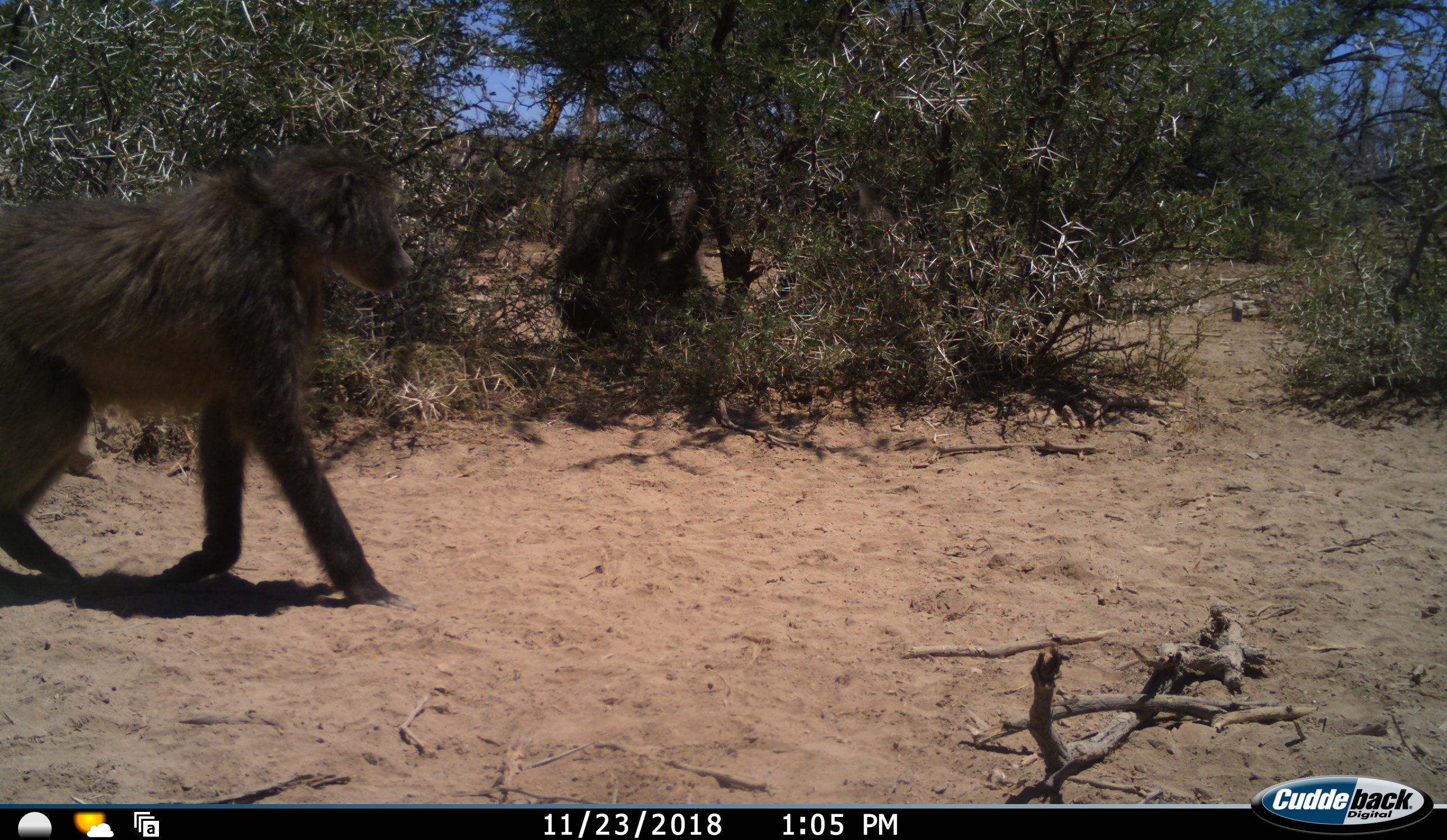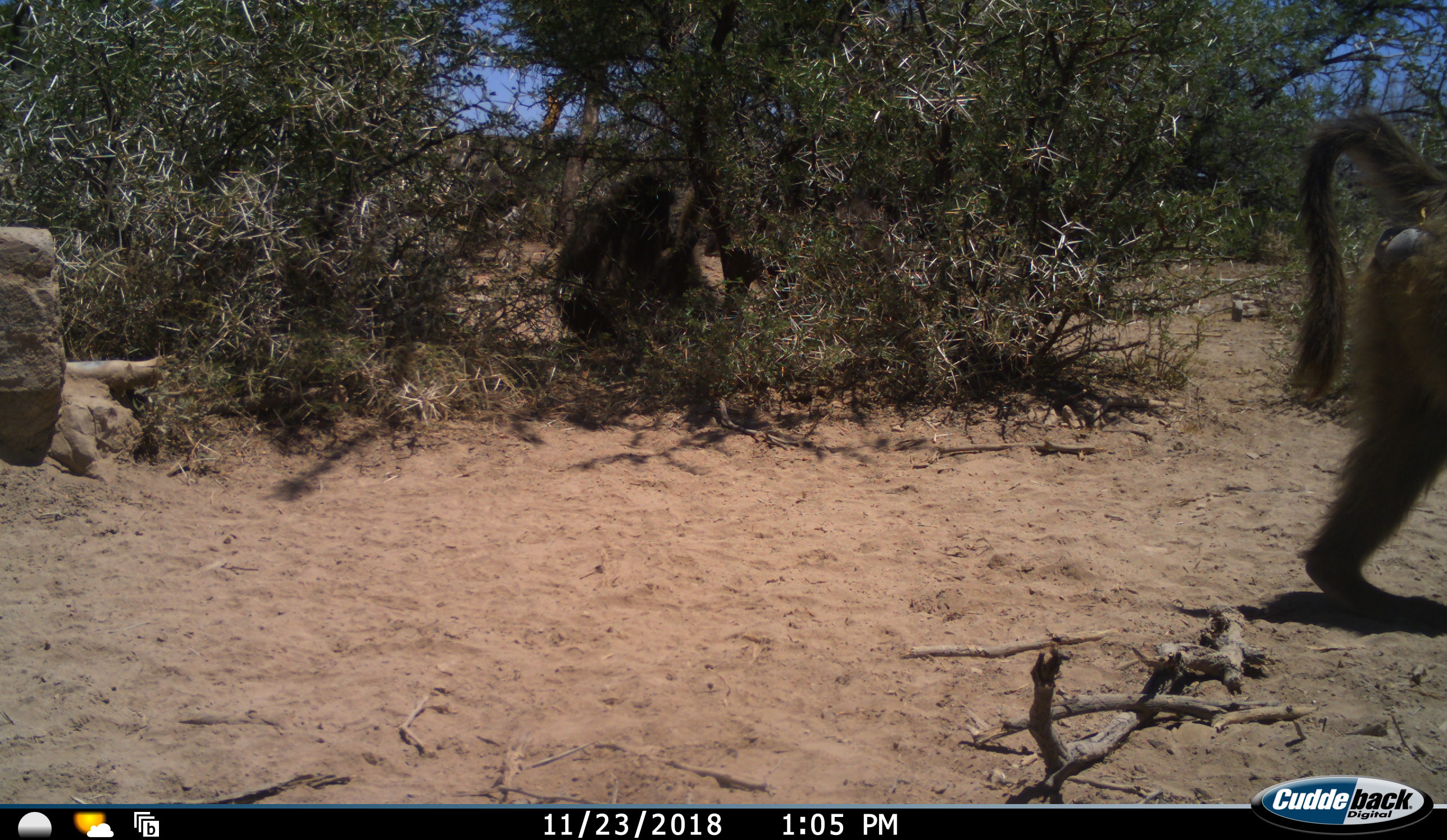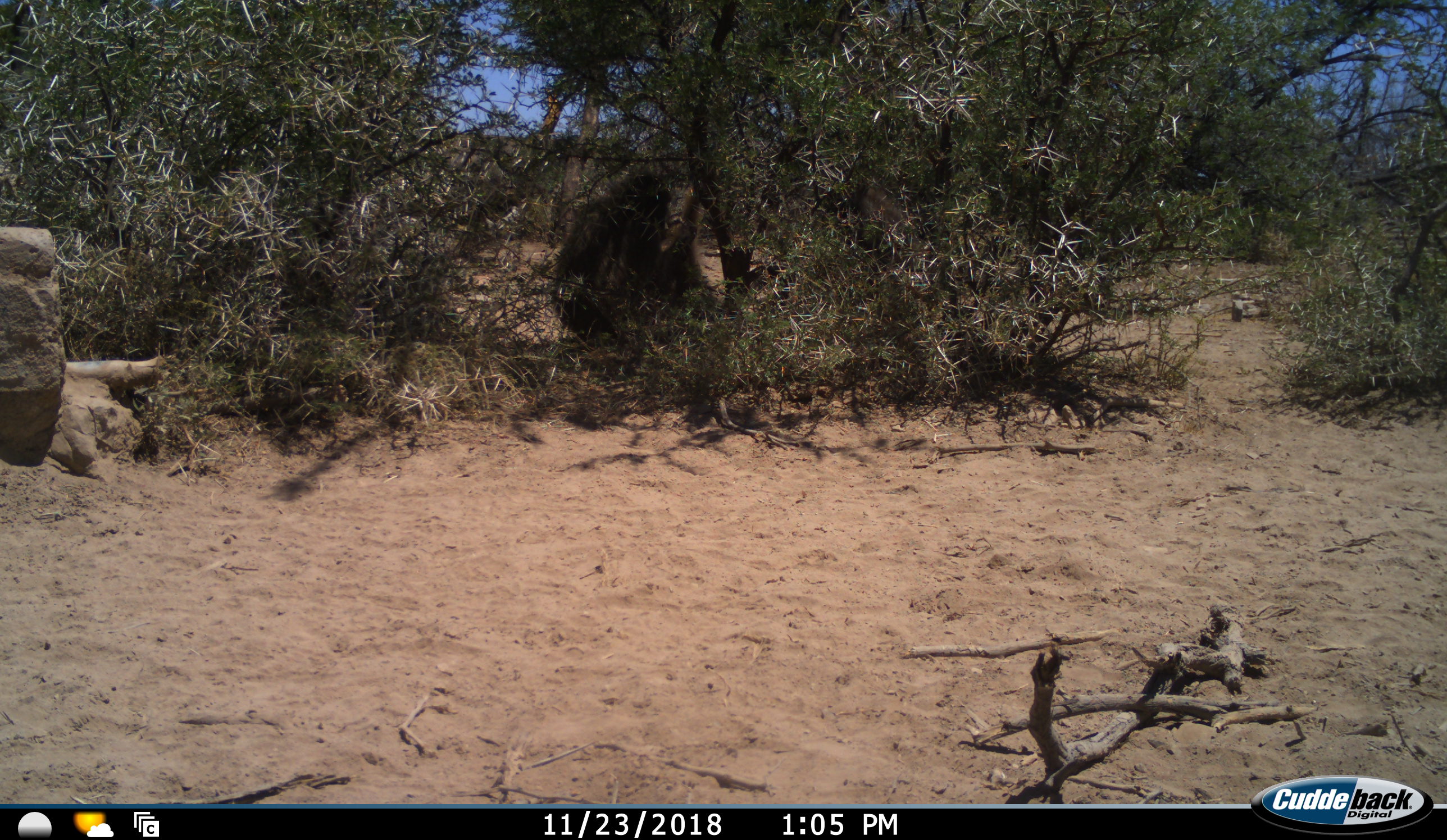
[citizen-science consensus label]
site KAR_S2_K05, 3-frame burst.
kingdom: Animalia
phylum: Chordata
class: Mammalia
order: Primates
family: Cercopithecidae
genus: Papio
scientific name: Papio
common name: baboon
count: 2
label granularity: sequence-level